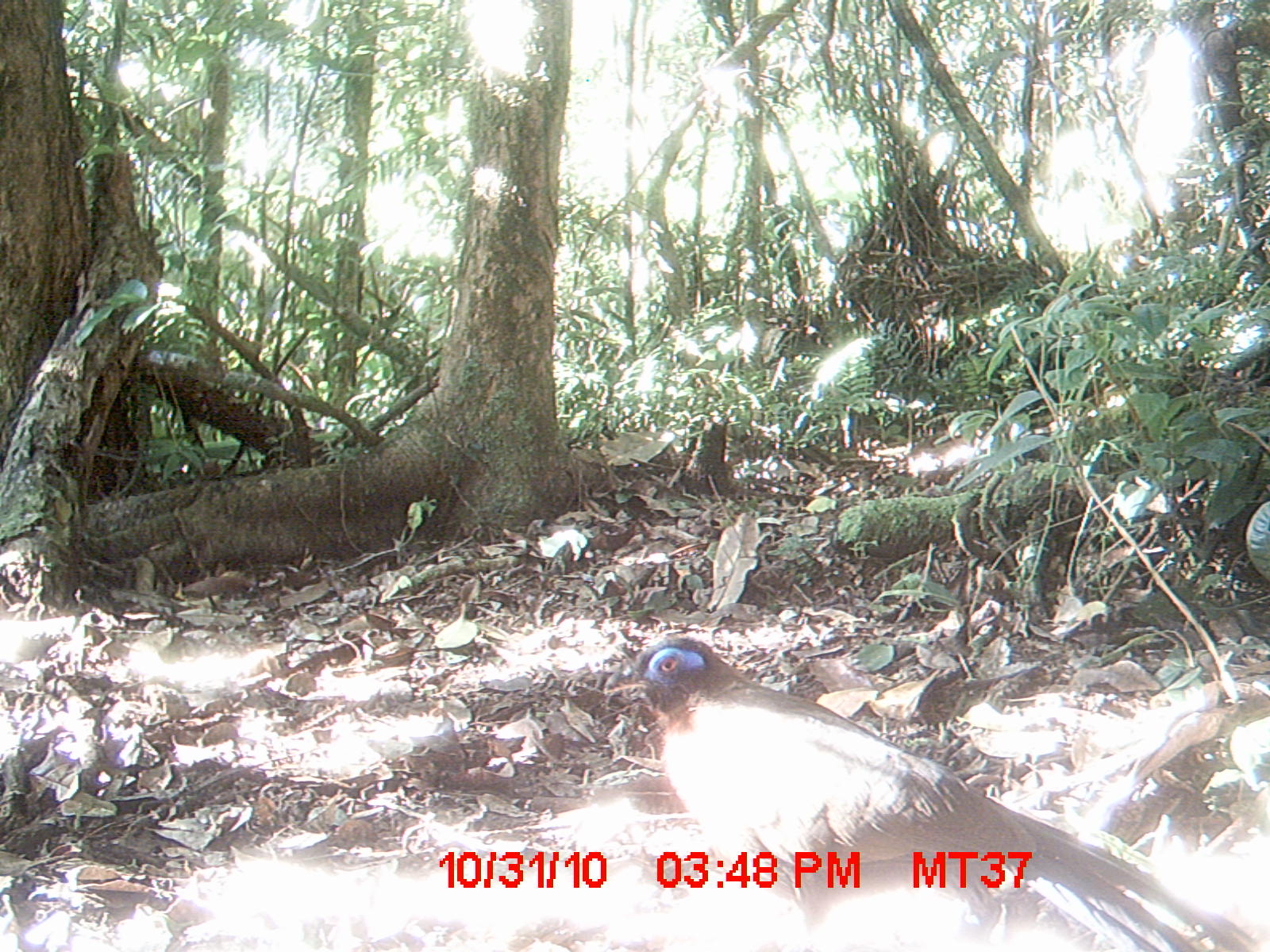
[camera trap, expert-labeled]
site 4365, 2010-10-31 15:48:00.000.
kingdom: Animalia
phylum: Chordata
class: Aves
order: Cuculiformes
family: Cuculidae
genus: Coua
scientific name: Coua serriana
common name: red-breasted coua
Coua serriana (red-breasted coua), count 1.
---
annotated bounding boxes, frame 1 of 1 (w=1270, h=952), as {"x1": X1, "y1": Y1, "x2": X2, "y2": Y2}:
coua serriana: {"x1": 601, "y1": 628, "x2": 1266, "y2": 948}